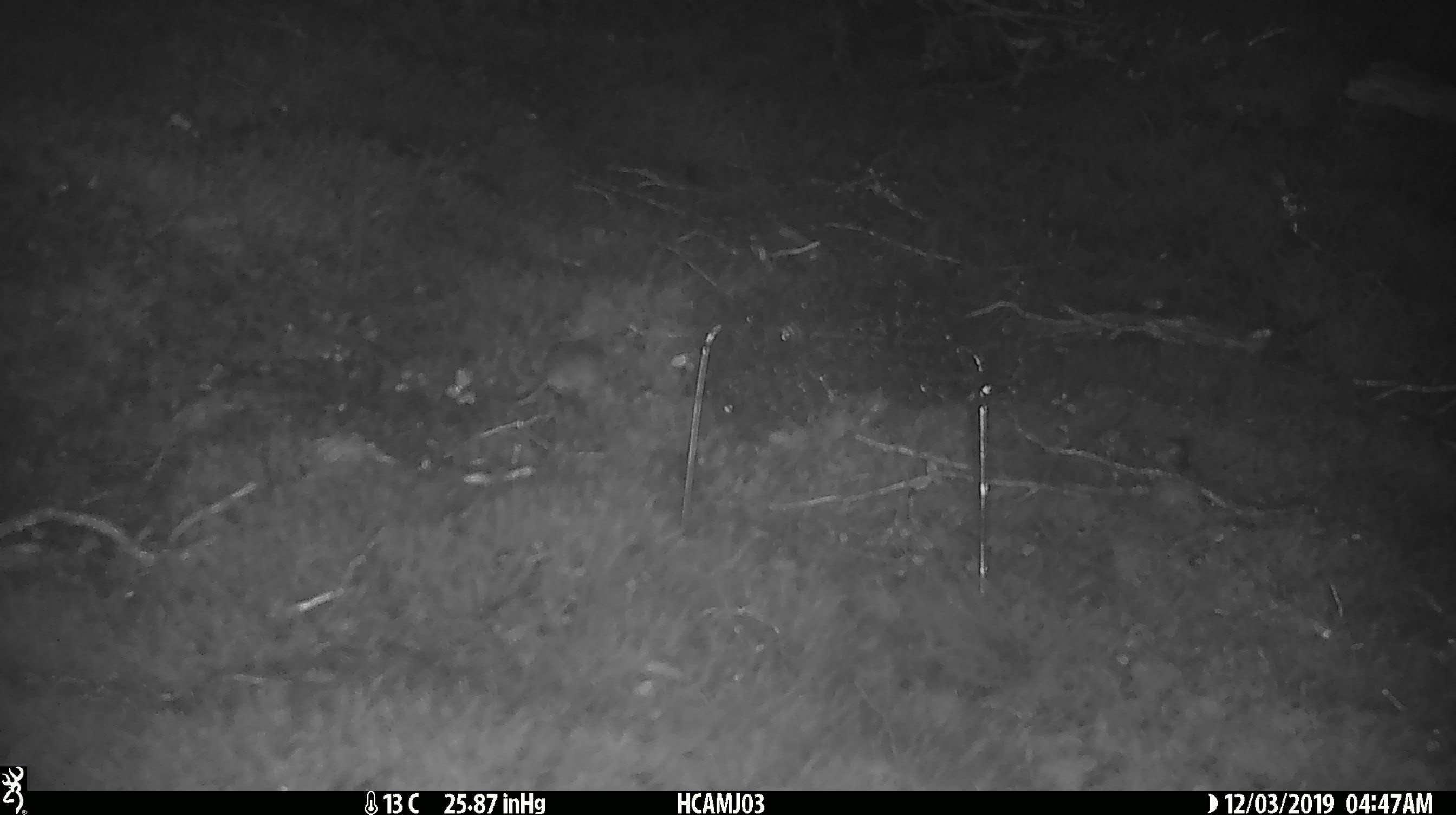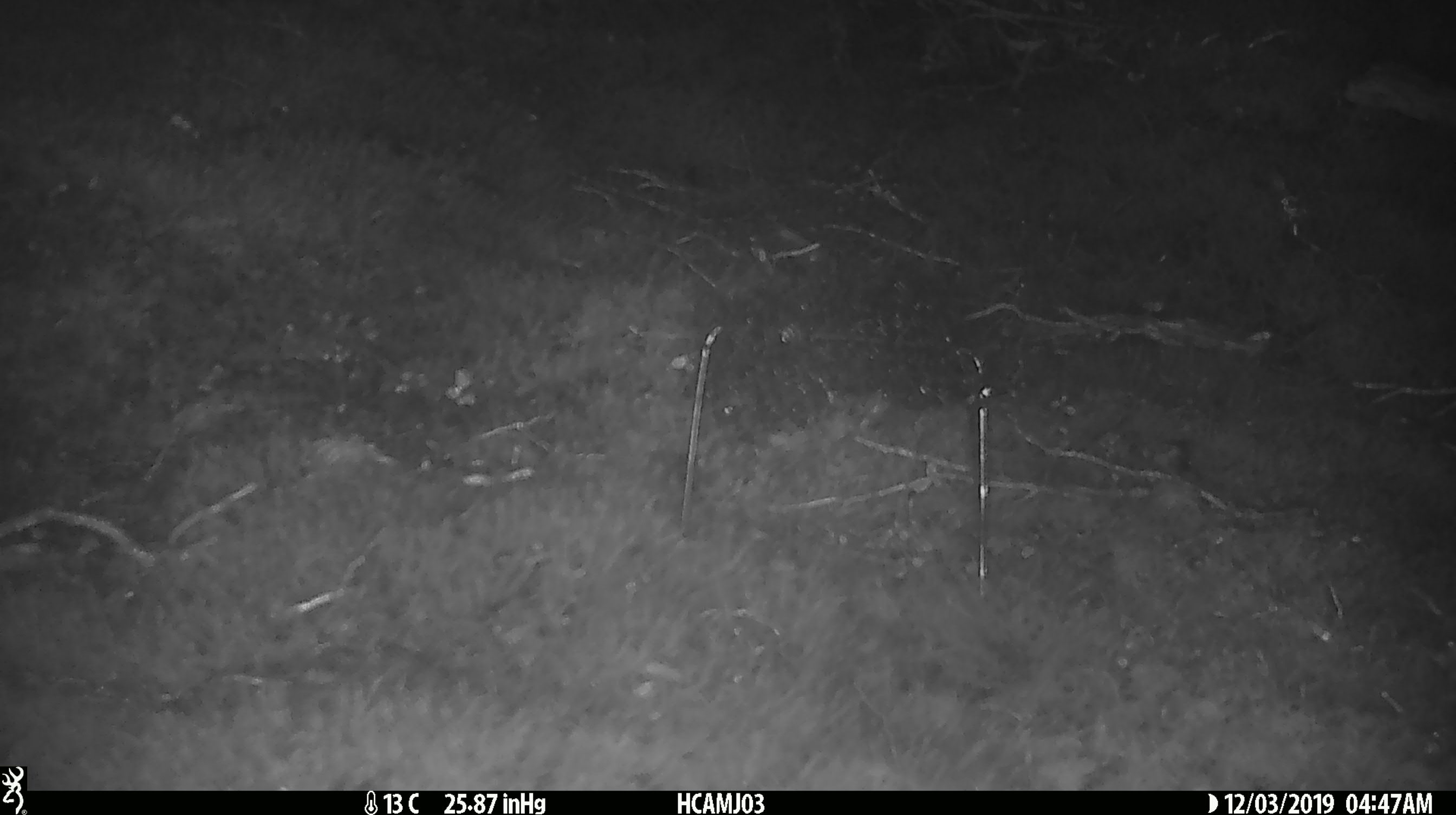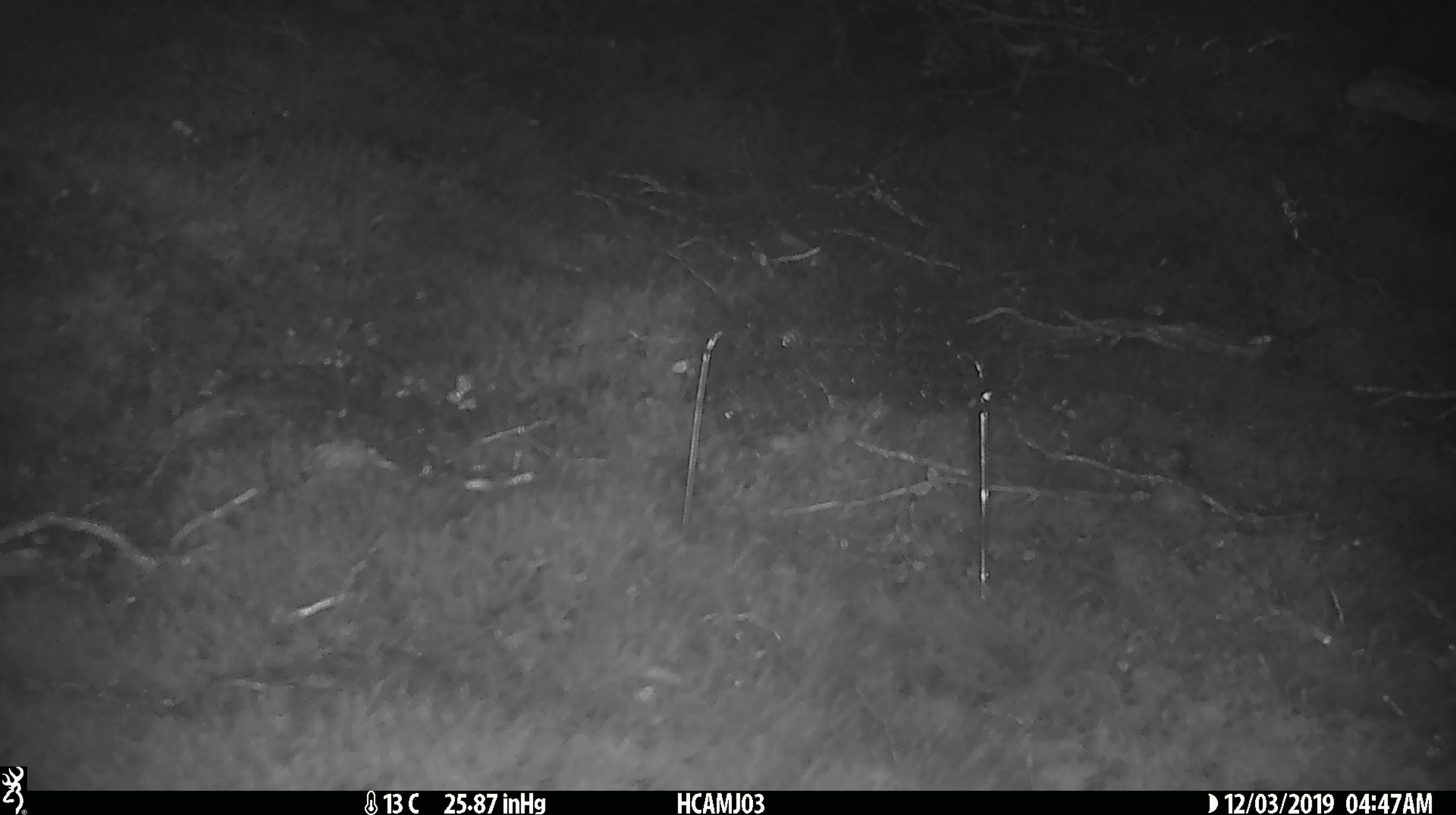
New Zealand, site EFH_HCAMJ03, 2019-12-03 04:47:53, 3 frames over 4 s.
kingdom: Animalia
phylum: Chordata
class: Mammalia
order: Rodentia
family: Muridae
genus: Mus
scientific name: Mus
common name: mouse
Mouse (Mus).